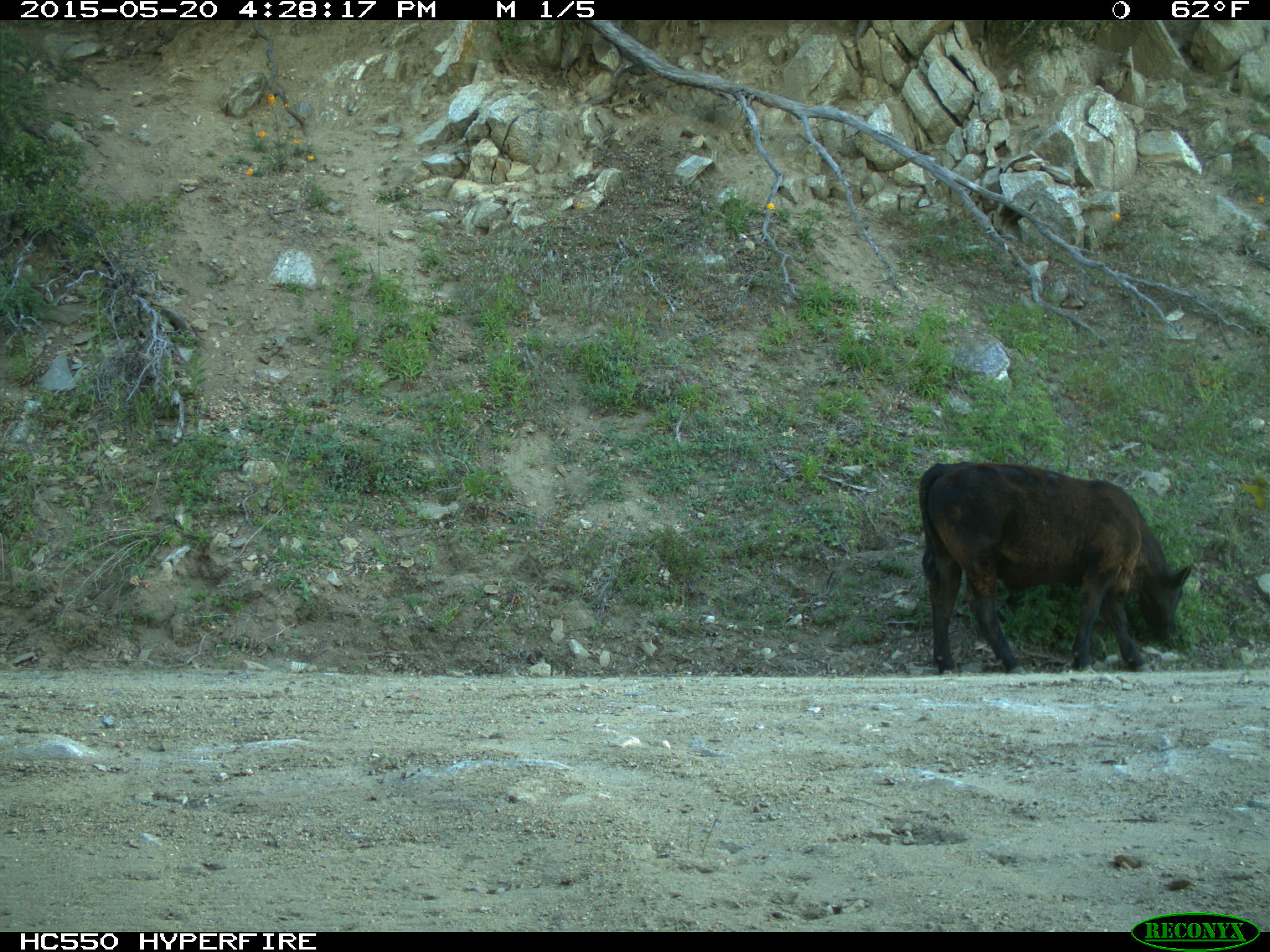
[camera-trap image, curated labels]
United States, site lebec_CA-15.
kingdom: Animalia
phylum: Chordata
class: Mammalia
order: Artiodactyla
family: Bovidae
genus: Bos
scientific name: Bos taurus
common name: domestic cow